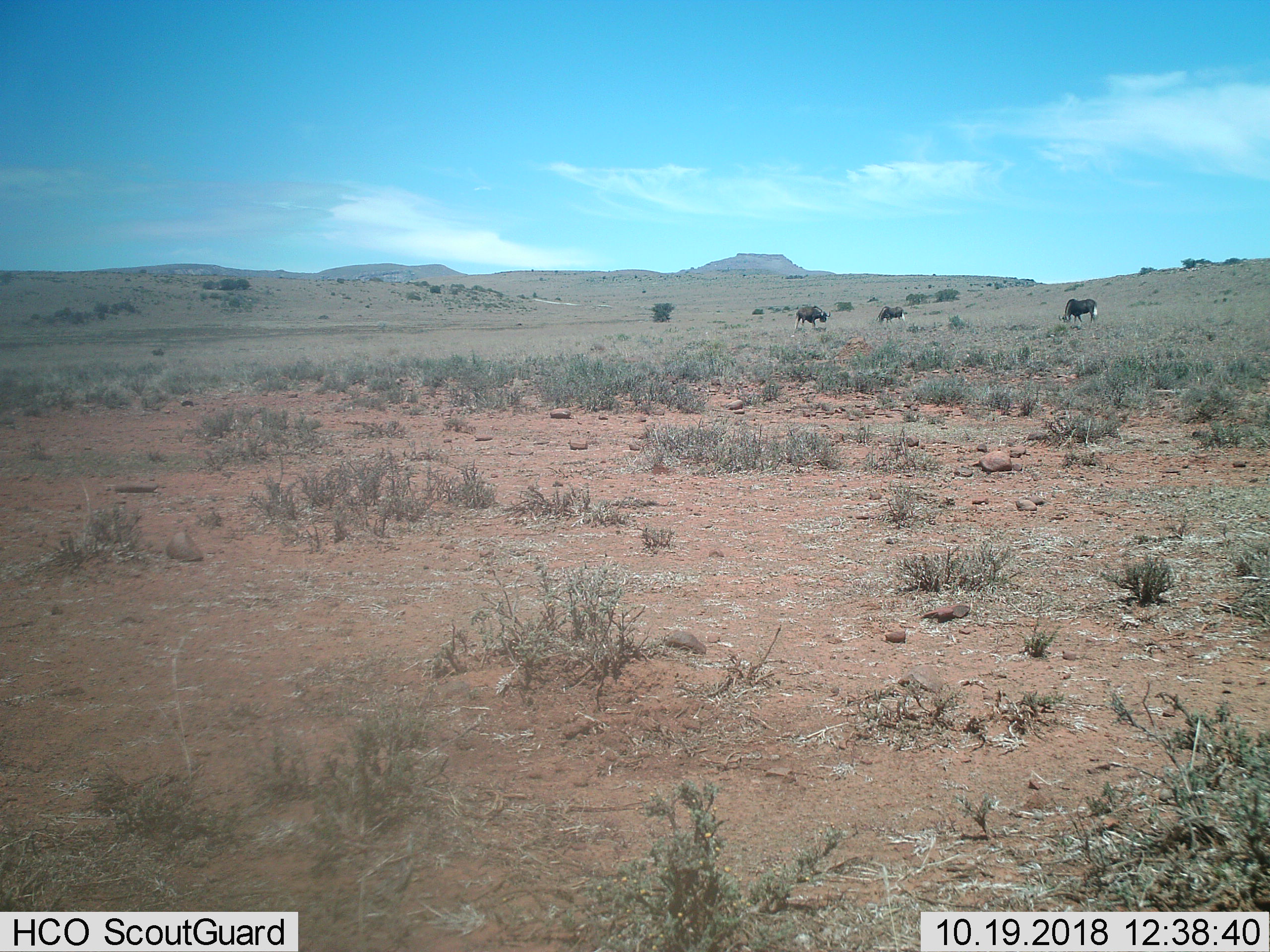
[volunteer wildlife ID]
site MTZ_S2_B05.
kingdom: Animalia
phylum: Chordata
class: Mammalia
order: Artiodactyla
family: Bovidae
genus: Connochaetes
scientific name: Connochaetes gnou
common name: black wildebeest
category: wildebeestblack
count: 3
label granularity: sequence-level